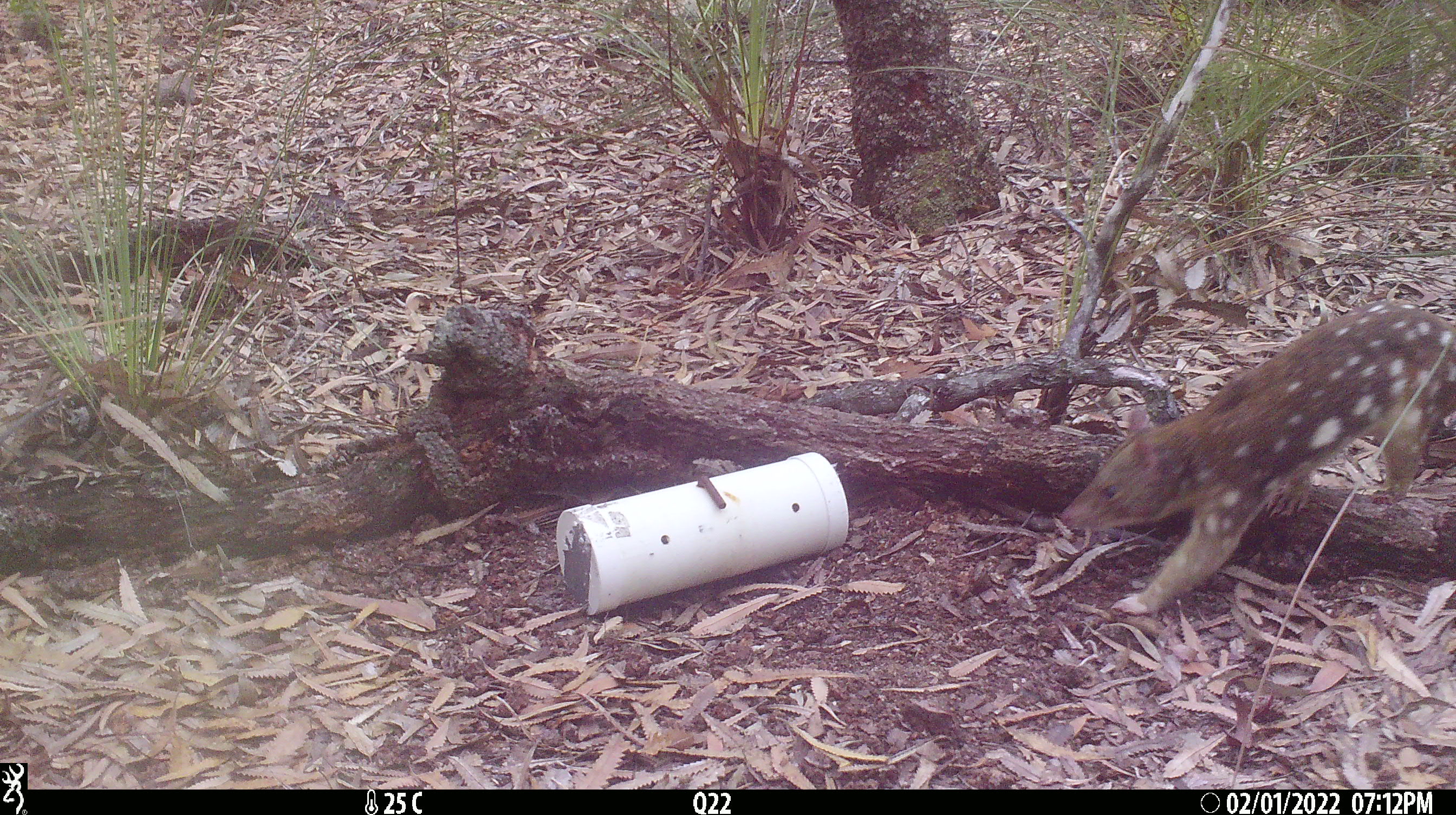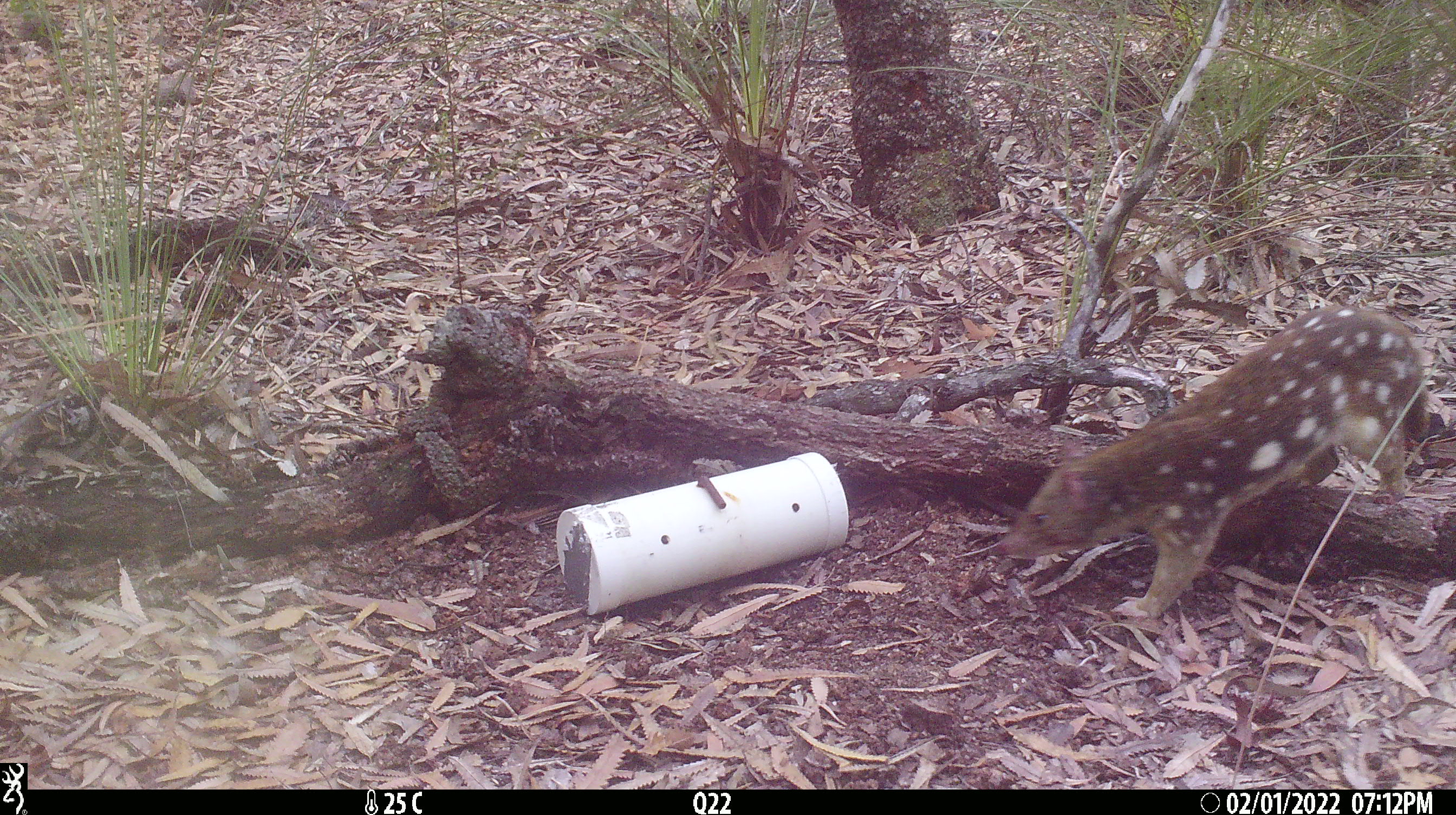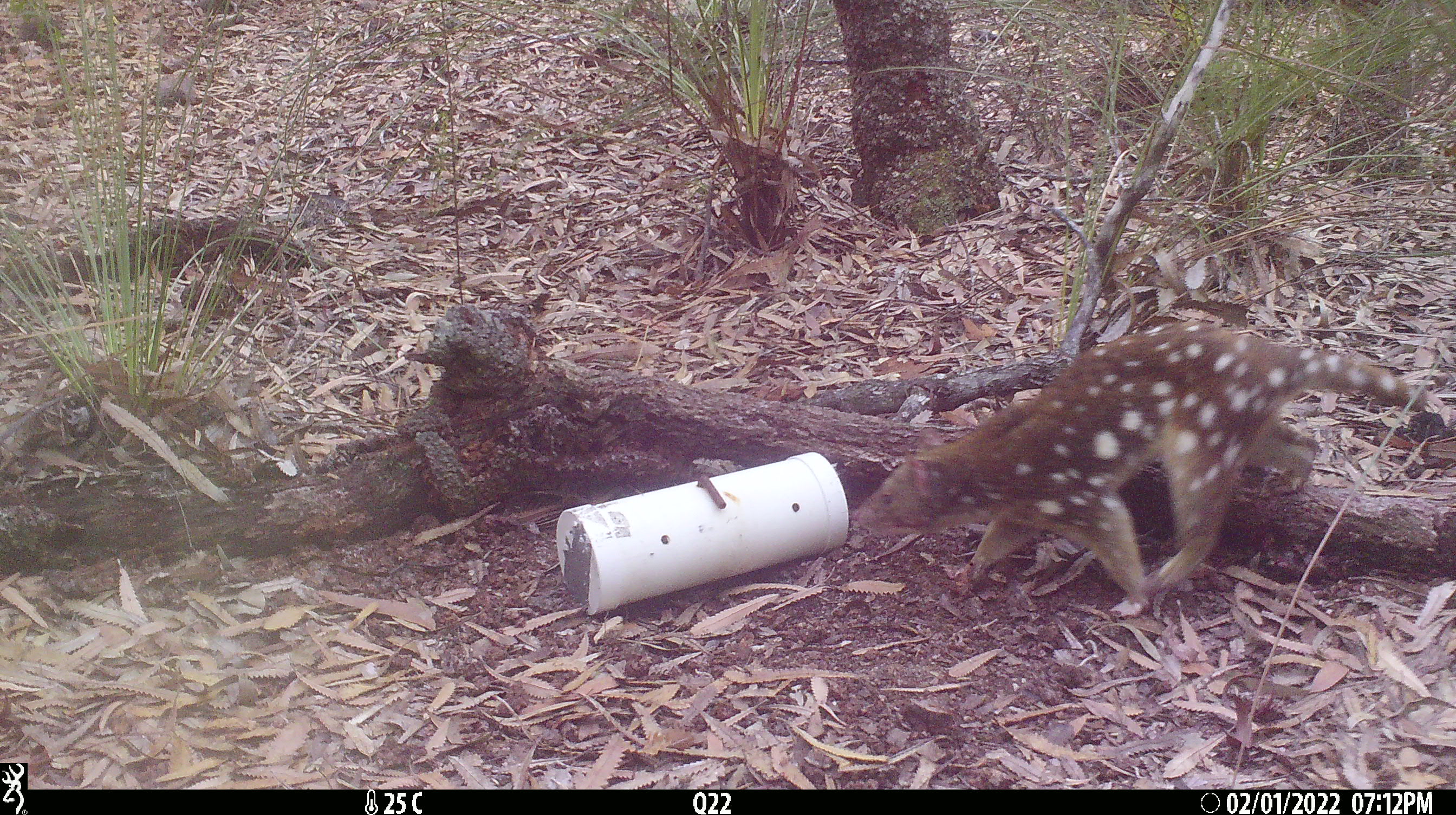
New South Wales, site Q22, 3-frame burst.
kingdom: Animalia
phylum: Chordata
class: Mammalia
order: Dasyuromorphia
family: Dasyuridae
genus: Dasyurus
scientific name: Dasyurus maculatus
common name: spotted-tailed quoll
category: quoll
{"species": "quoll (spotted-tailed quoll) (Dasyurus maculatus)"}